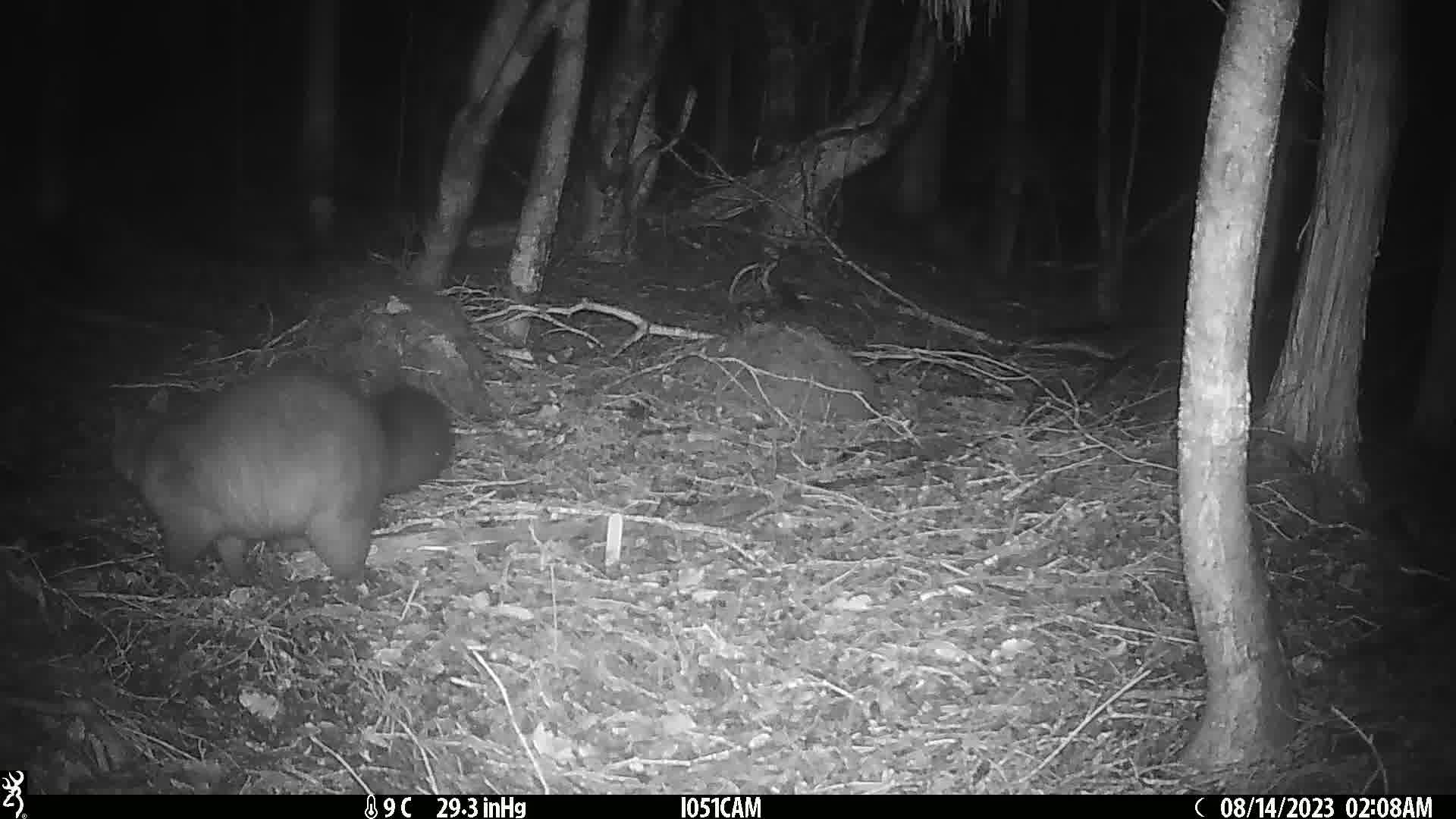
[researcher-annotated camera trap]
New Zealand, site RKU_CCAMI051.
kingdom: Animalia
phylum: Chordata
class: Mammalia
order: Diprotodontia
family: Phalangeridae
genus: Trichosurus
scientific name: Trichosurus vulpecula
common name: common brushtail possum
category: possum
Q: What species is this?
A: Possum (common brushtail possum) (Trichosurus vulpecula).